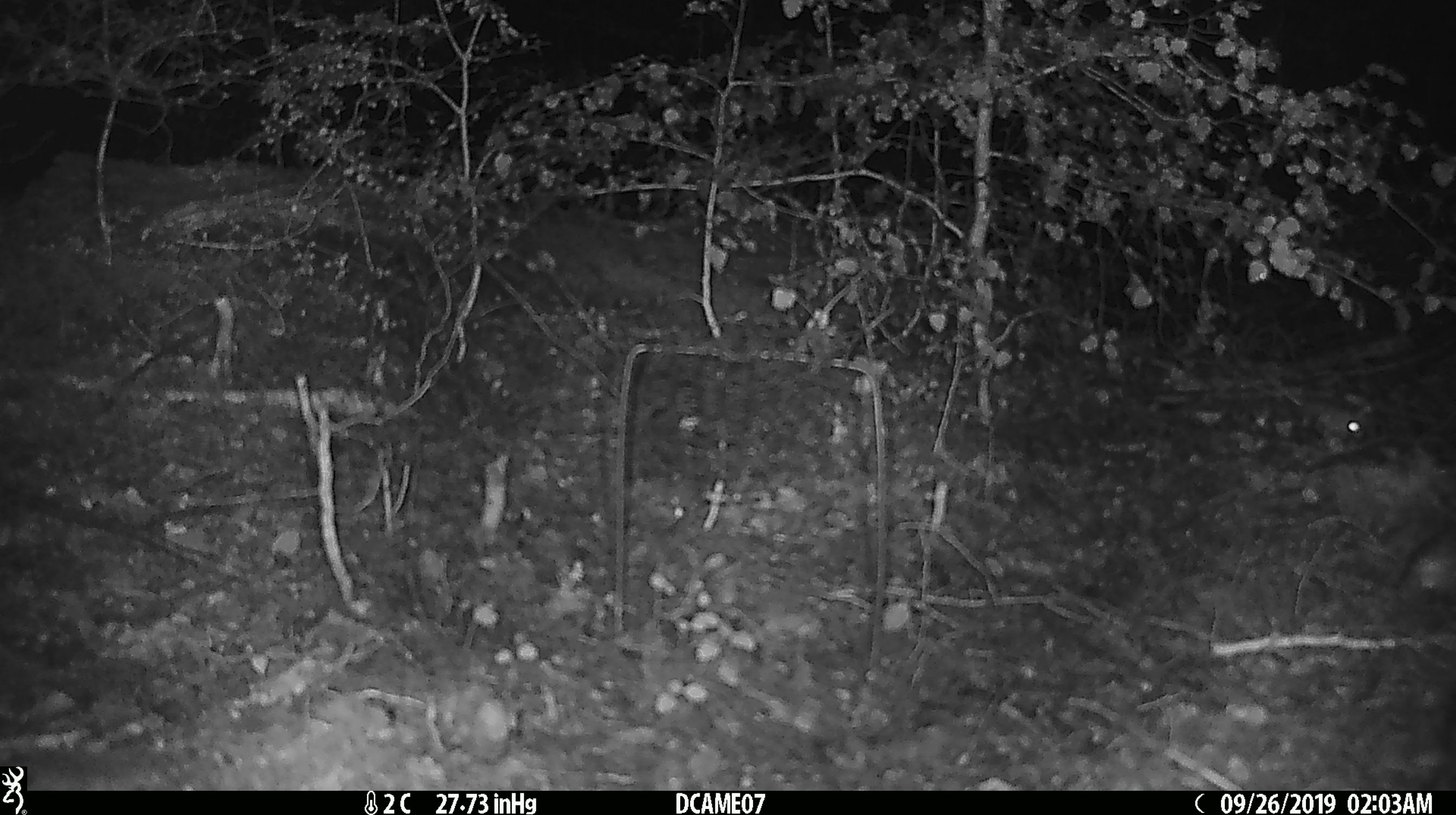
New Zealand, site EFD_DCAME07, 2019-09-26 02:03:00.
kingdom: Animalia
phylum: Chordata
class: Mammalia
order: Rodentia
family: Muridae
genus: Mus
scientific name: Mus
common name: mouse